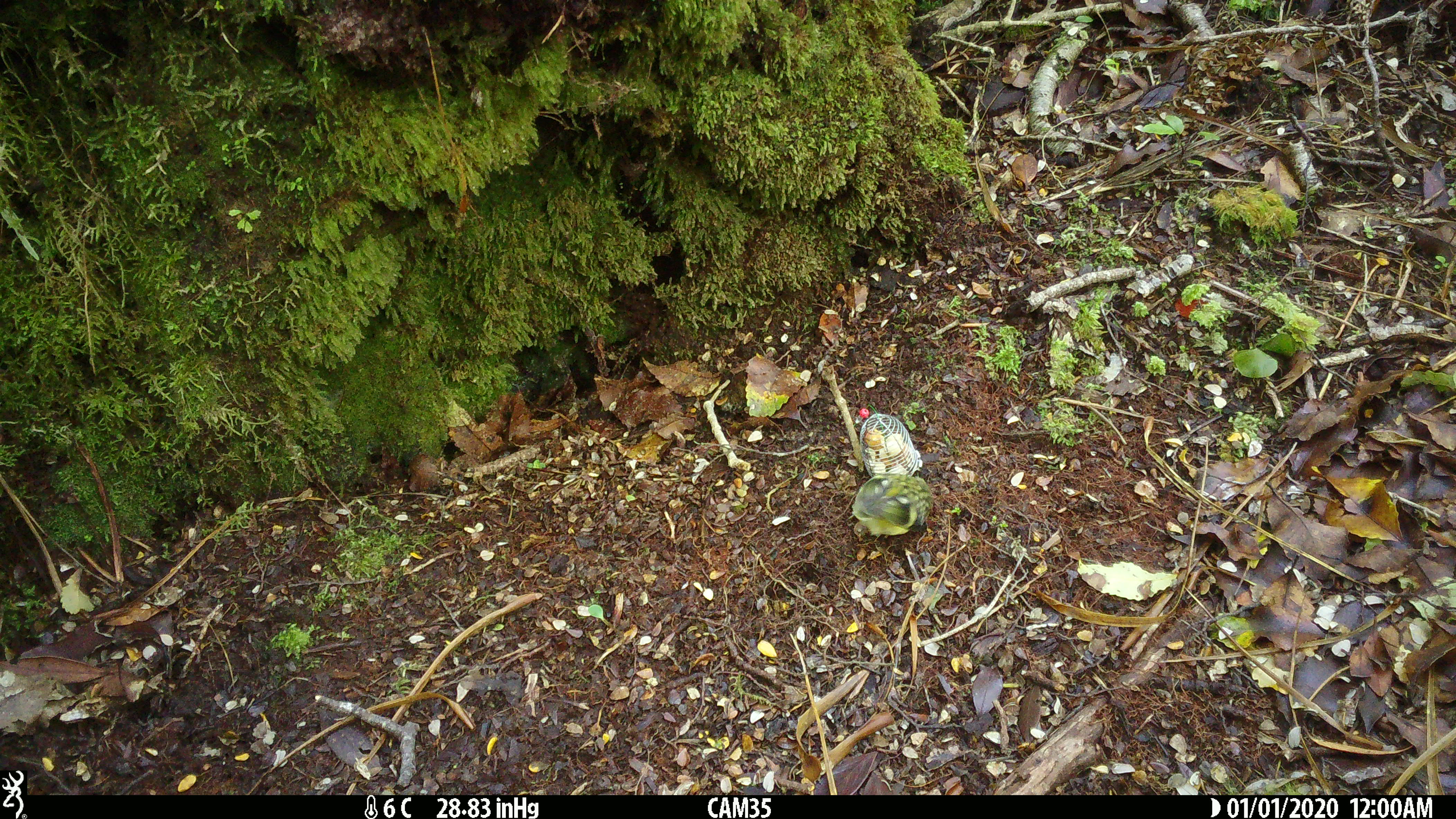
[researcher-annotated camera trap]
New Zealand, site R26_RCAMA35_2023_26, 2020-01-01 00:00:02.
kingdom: Animalia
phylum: Chordata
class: Aves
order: Passeriformes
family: Acanthisittidae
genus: Acanthisitta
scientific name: Acanthisitta chloris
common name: rifleman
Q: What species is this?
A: Rifleman (Acanthisitta chloris).